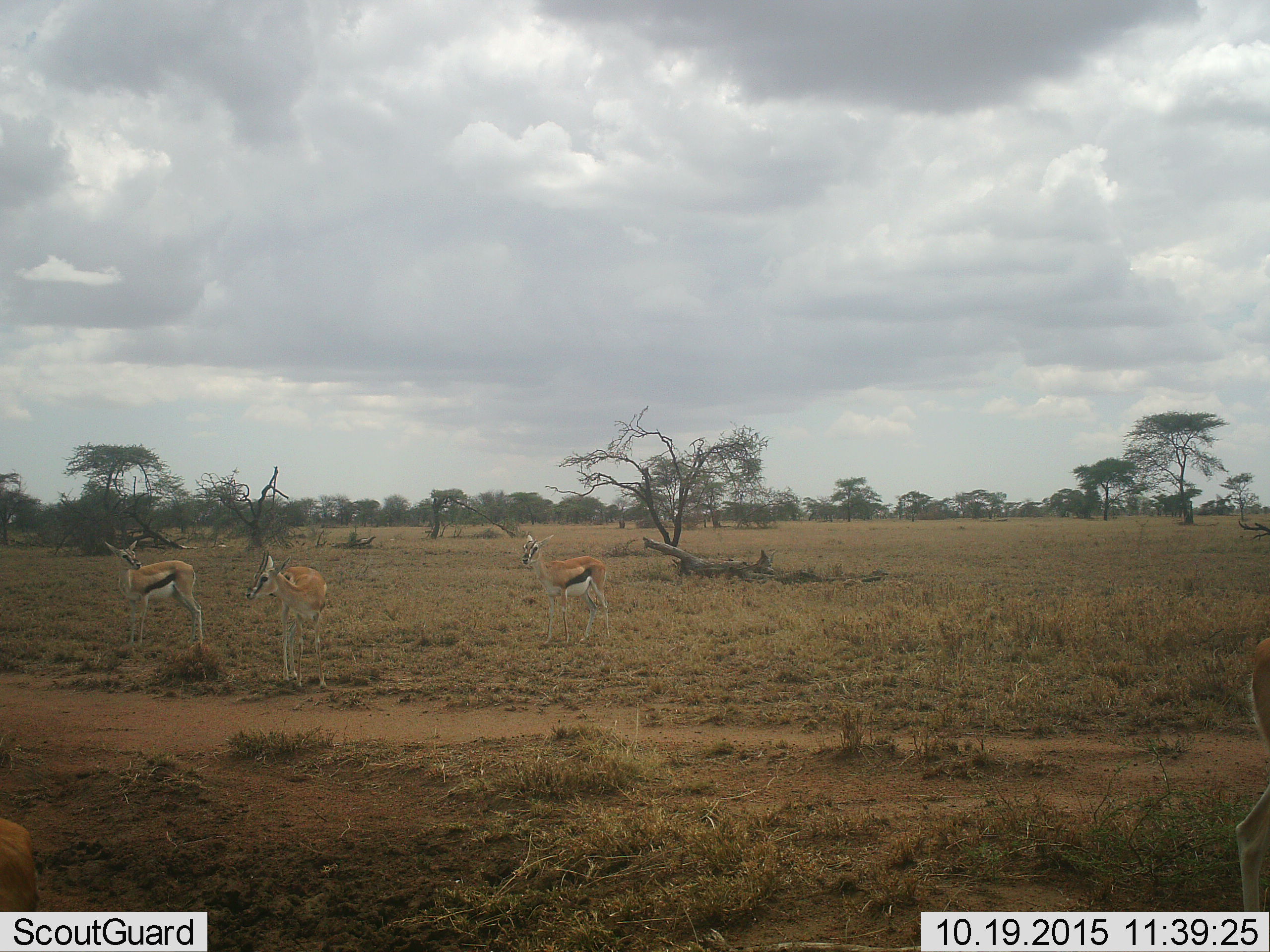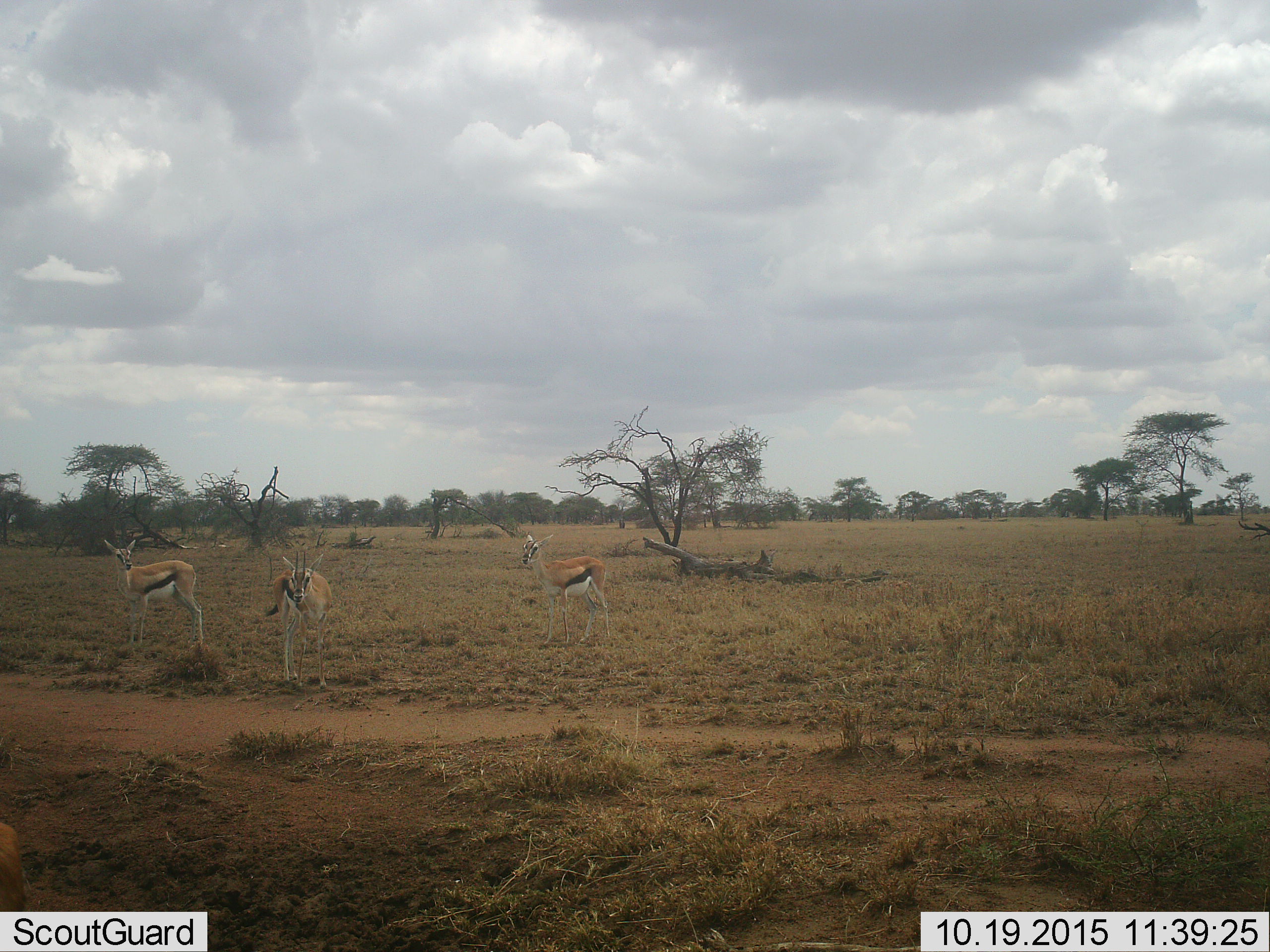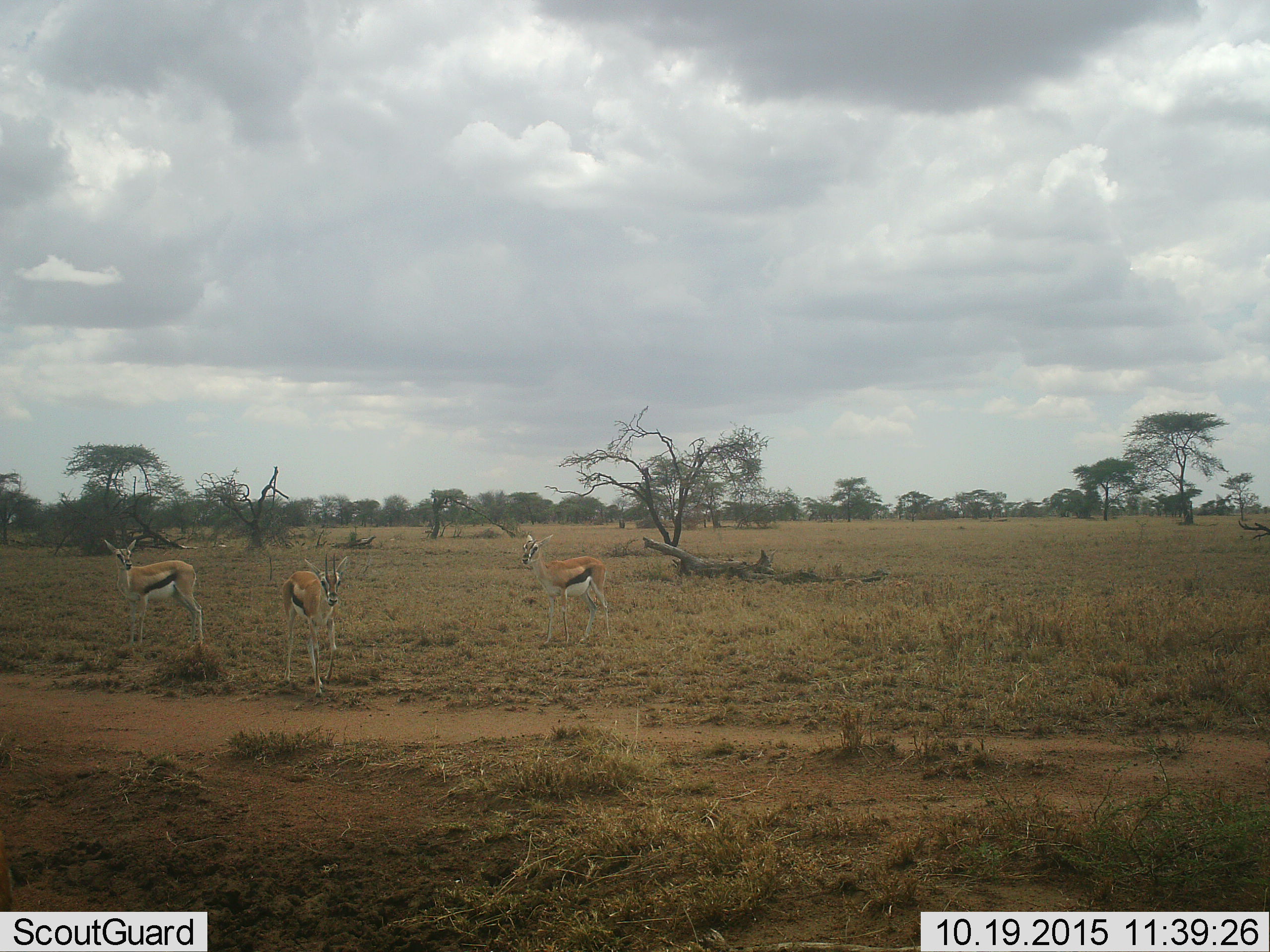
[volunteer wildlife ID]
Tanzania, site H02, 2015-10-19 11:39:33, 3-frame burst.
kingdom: Animalia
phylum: Chordata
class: Mammalia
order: Artiodactyla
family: Bovidae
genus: Eudorcas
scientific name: Eudorcas thomsonii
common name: thomson's gazelle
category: gazellethomsons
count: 5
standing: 88%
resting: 0%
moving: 62%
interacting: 0%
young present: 0%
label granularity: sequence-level